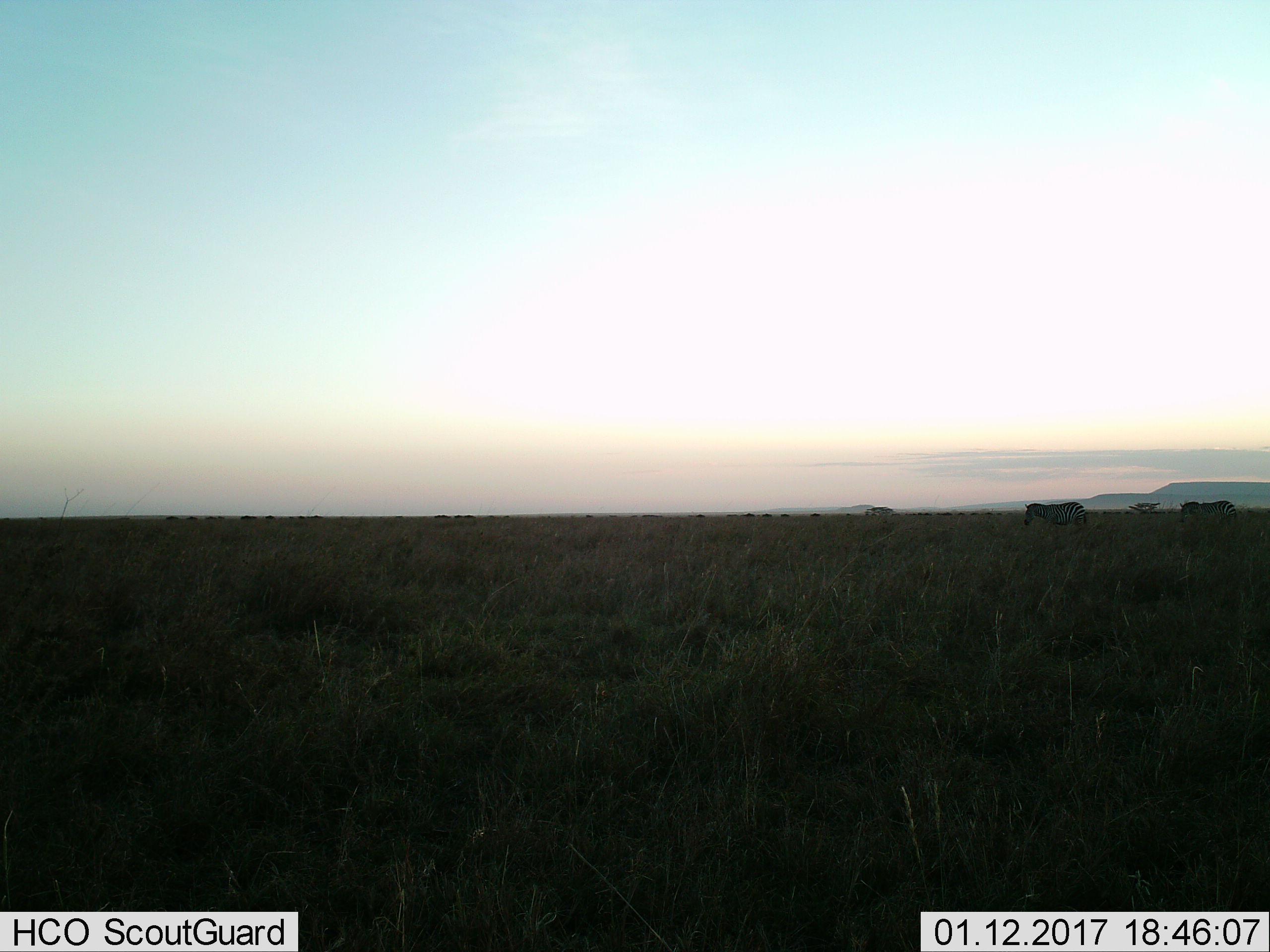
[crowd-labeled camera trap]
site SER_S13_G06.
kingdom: Animalia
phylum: Chordata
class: Mammalia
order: Perissodactyla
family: Equidae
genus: Equus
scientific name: Equus quagga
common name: plains zebra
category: zebraplains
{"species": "zebraplains (plains zebra) (Equus quagga)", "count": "3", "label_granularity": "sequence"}